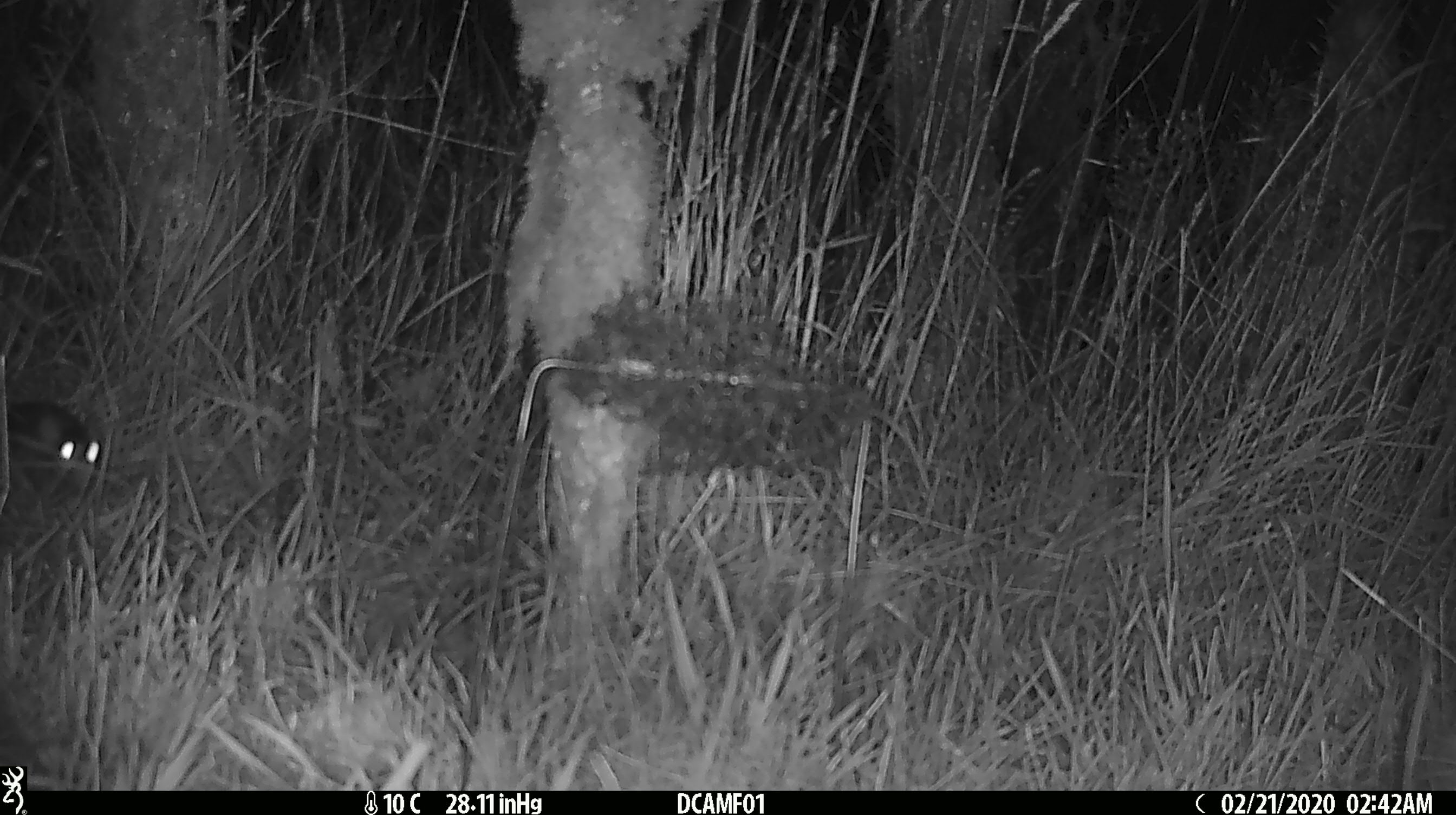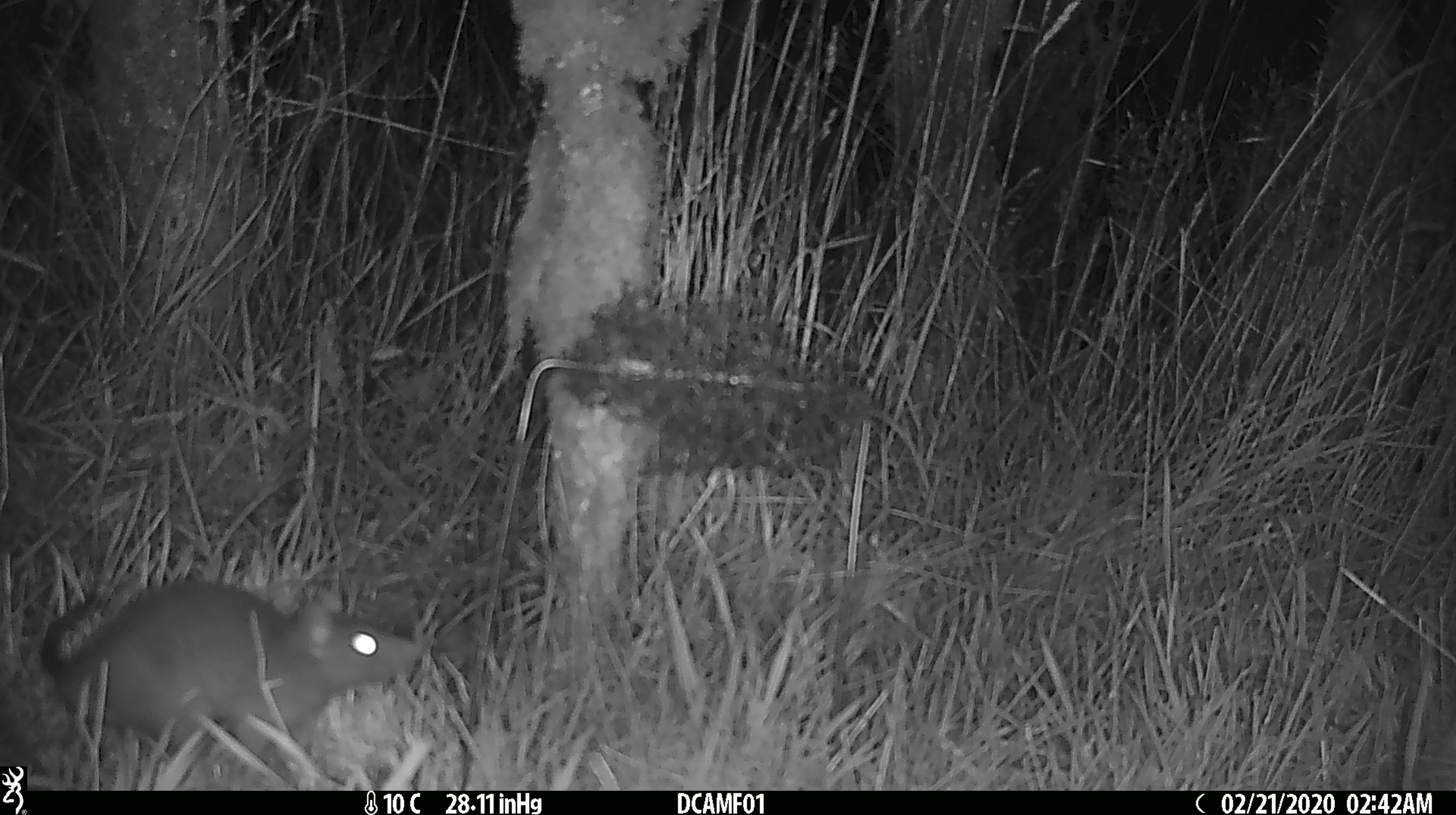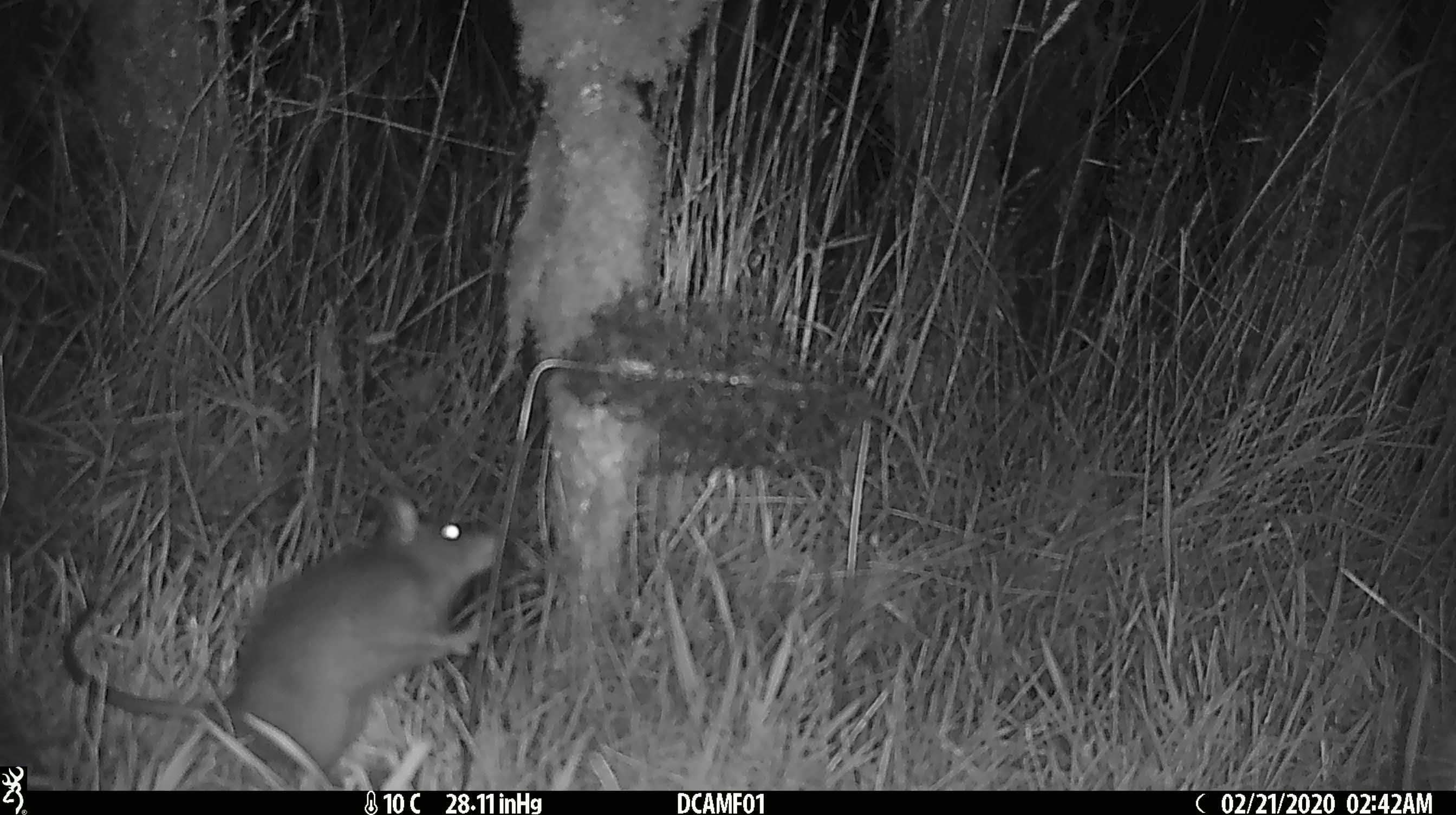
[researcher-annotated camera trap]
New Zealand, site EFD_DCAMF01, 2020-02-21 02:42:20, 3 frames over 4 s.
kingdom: Animalia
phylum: Chordata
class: Mammalia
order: Rodentia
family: Muridae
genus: Rattus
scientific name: Rattus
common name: rat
Rat (Rattus).